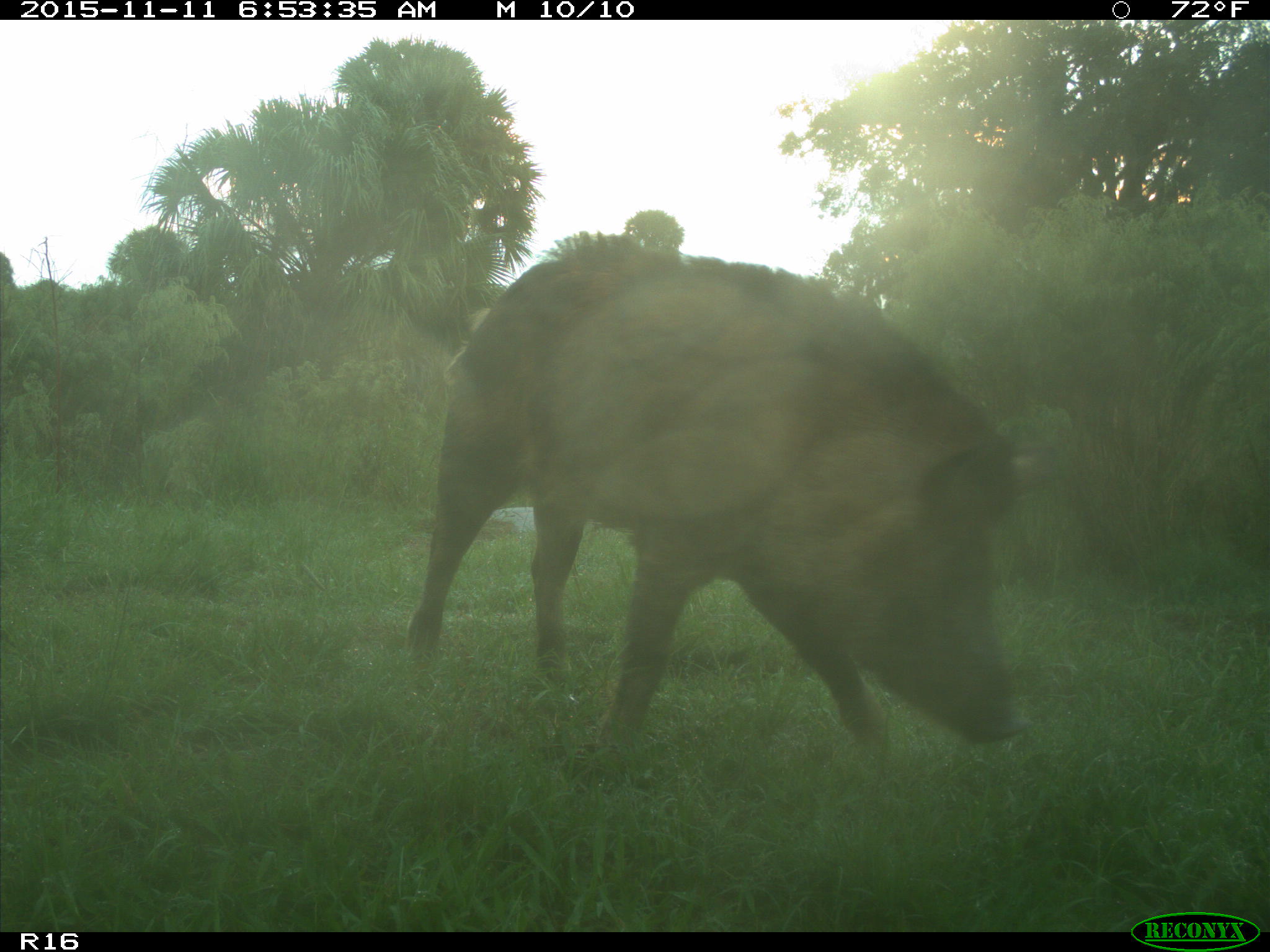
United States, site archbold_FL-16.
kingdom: Animalia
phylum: Chordata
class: Mammalia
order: Artiodactyla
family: Suidae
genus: Sus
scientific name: Sus scrofa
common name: wild boar